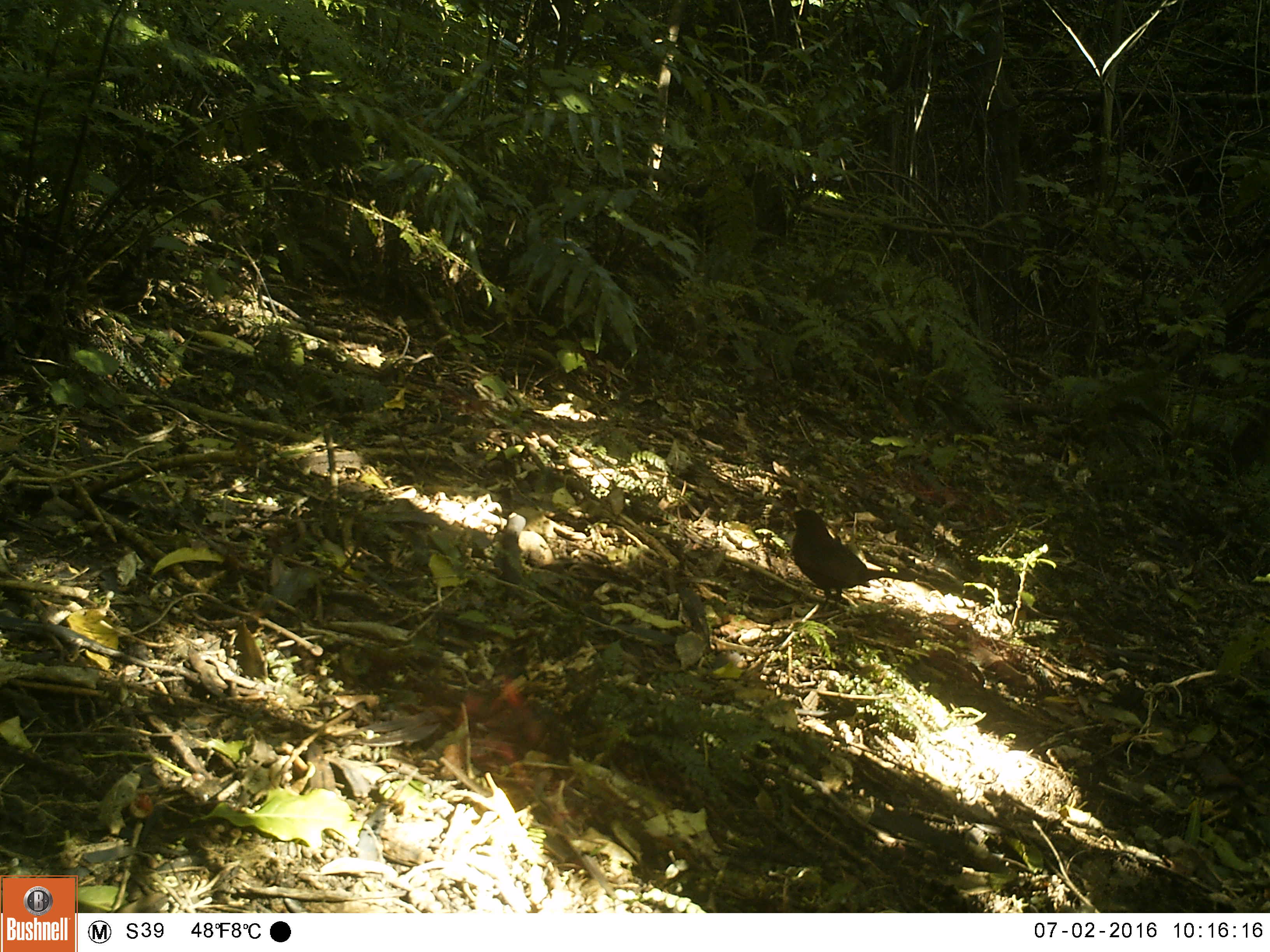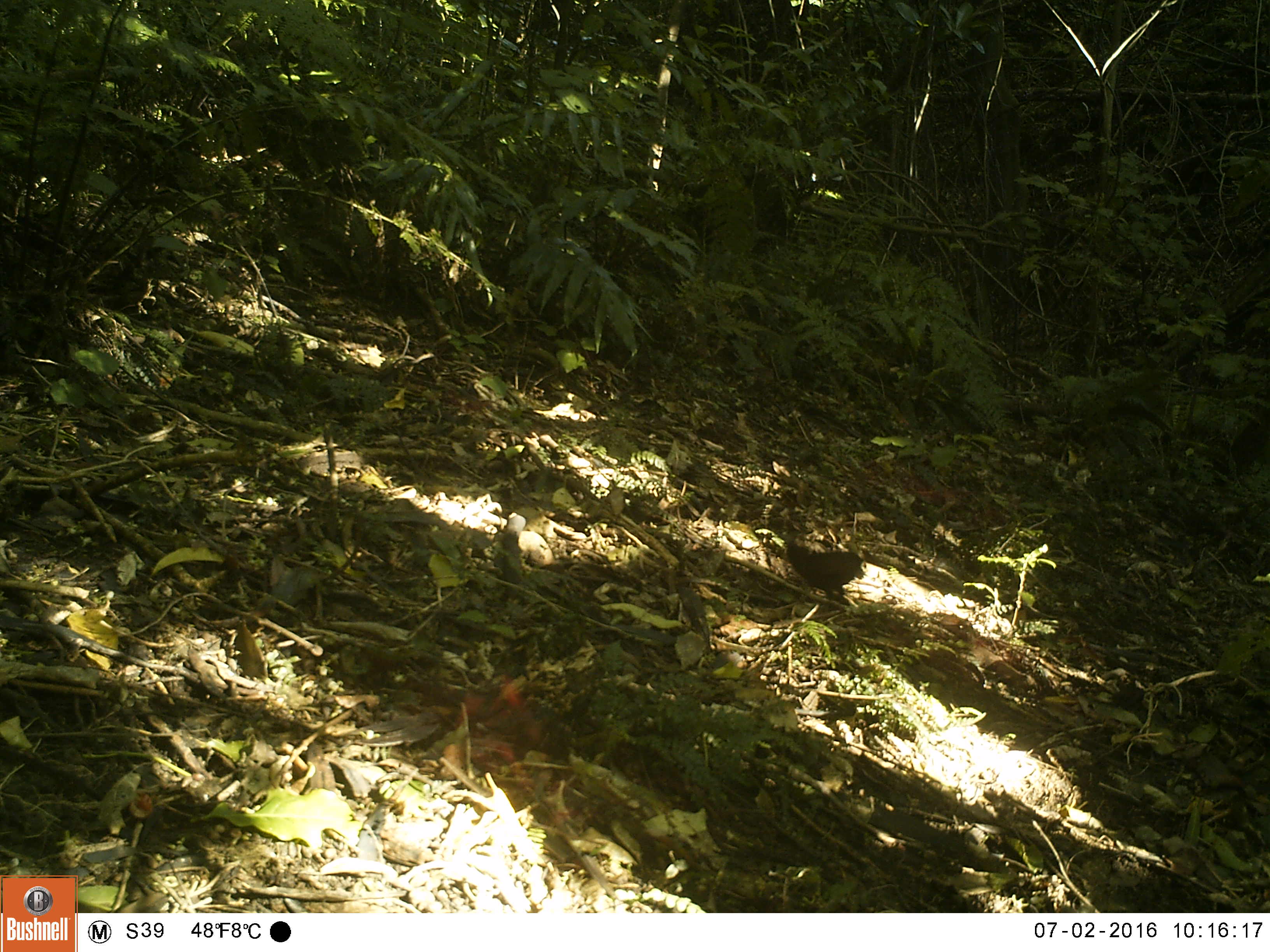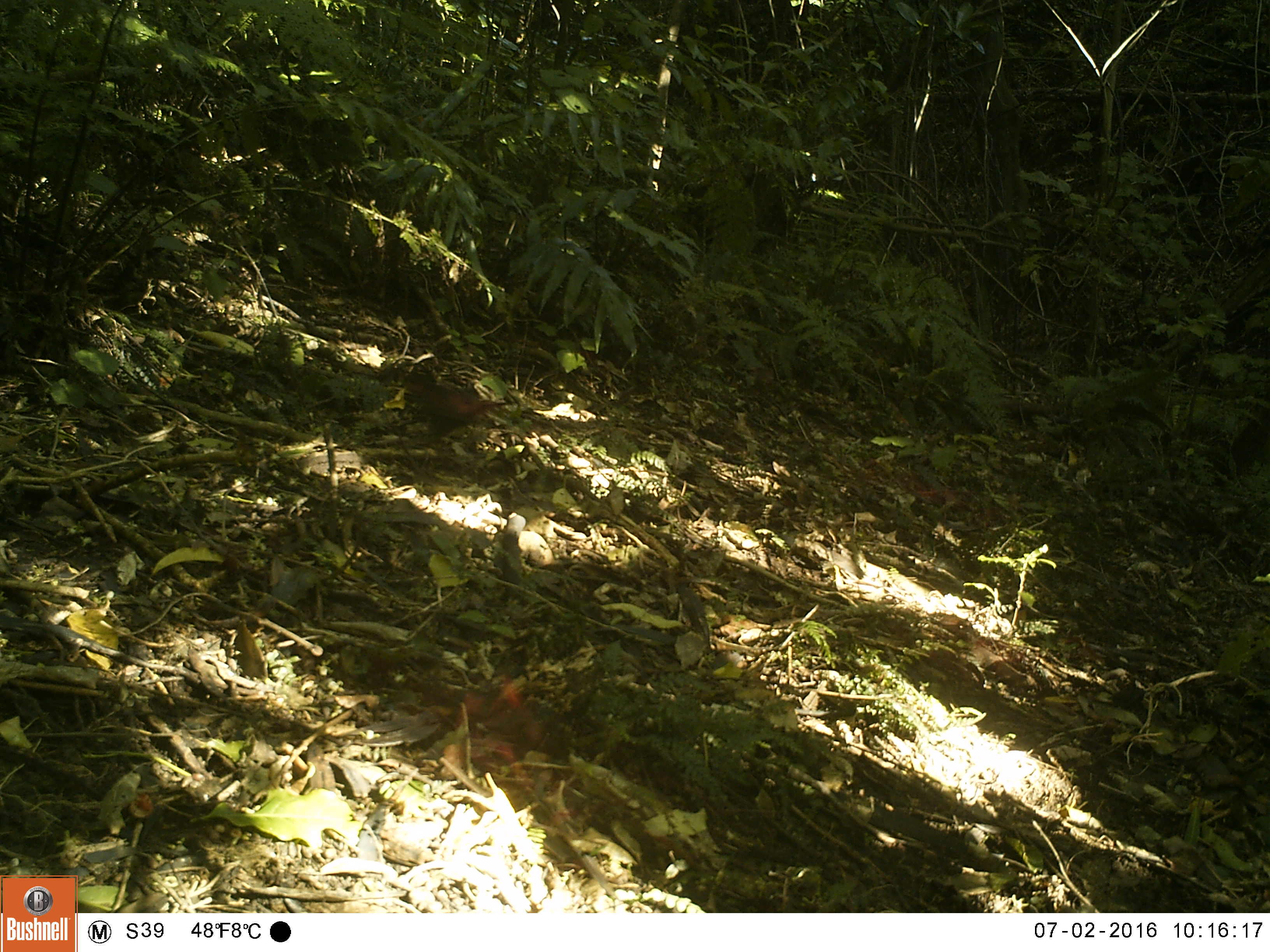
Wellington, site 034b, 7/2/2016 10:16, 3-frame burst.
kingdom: Animalia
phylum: Chordata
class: Aves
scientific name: Aves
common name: bird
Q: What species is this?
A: Bird (Aves).